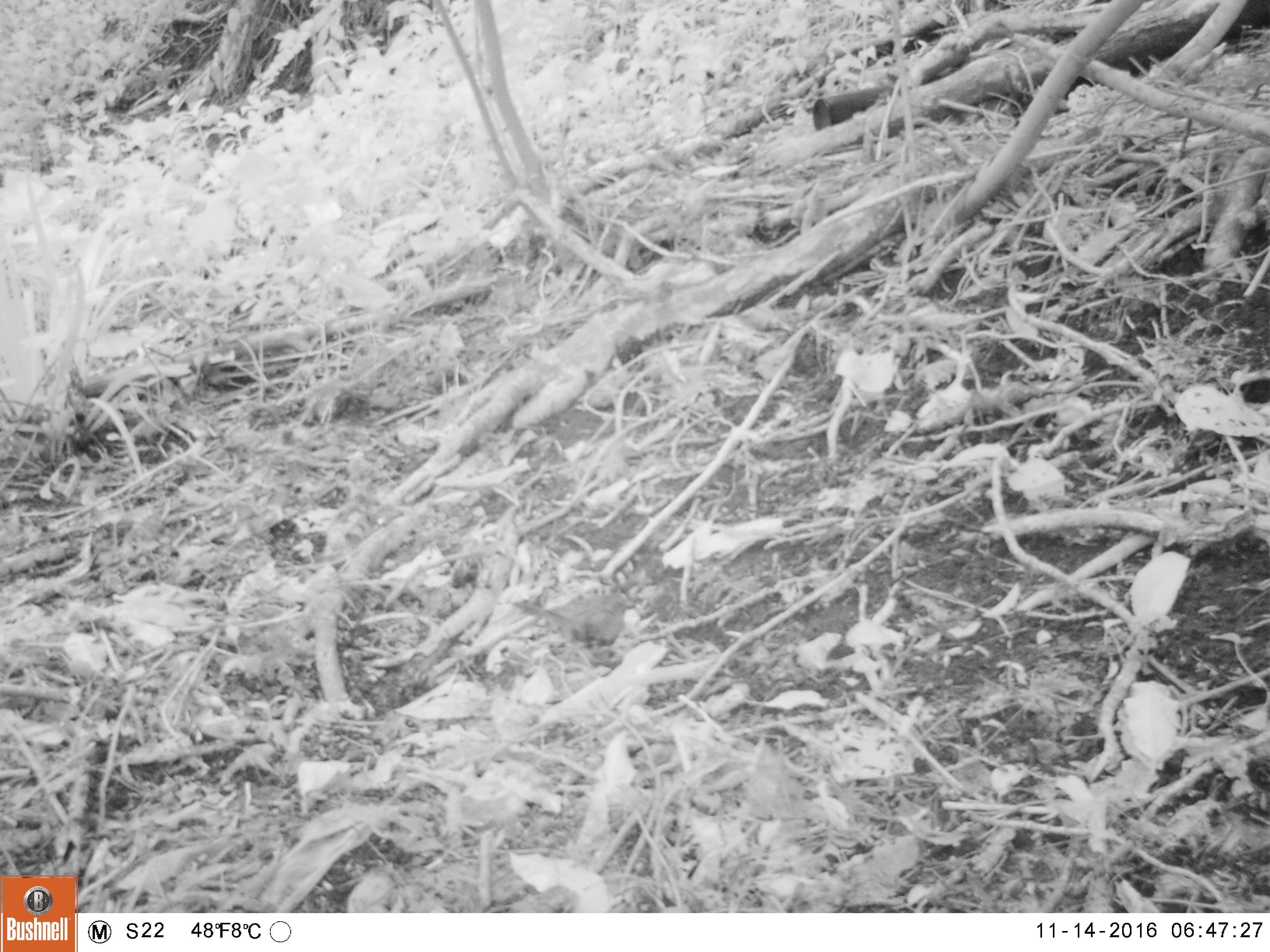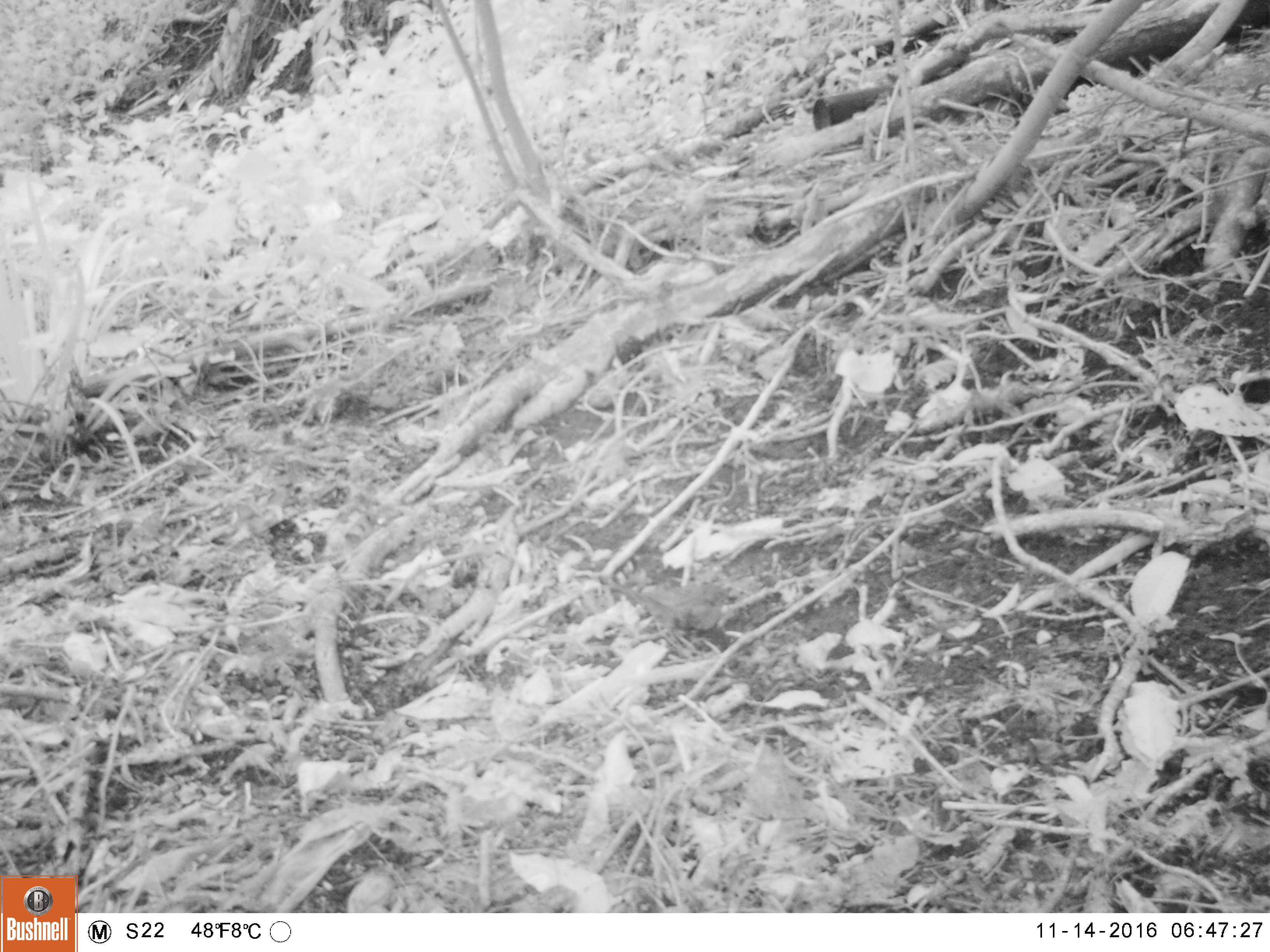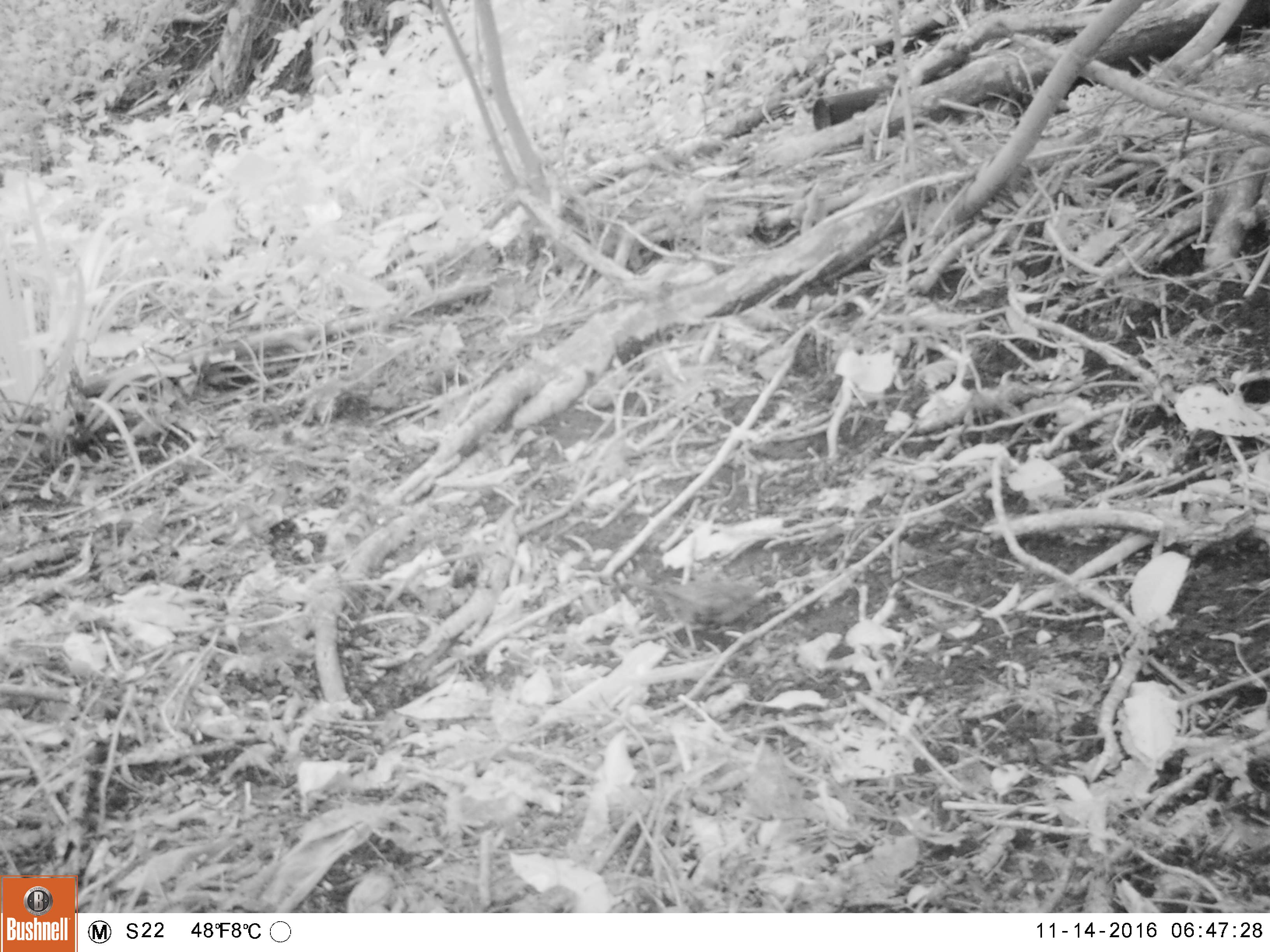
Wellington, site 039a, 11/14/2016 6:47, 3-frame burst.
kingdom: Animalia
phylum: Chordata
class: Aves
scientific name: Aves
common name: bird